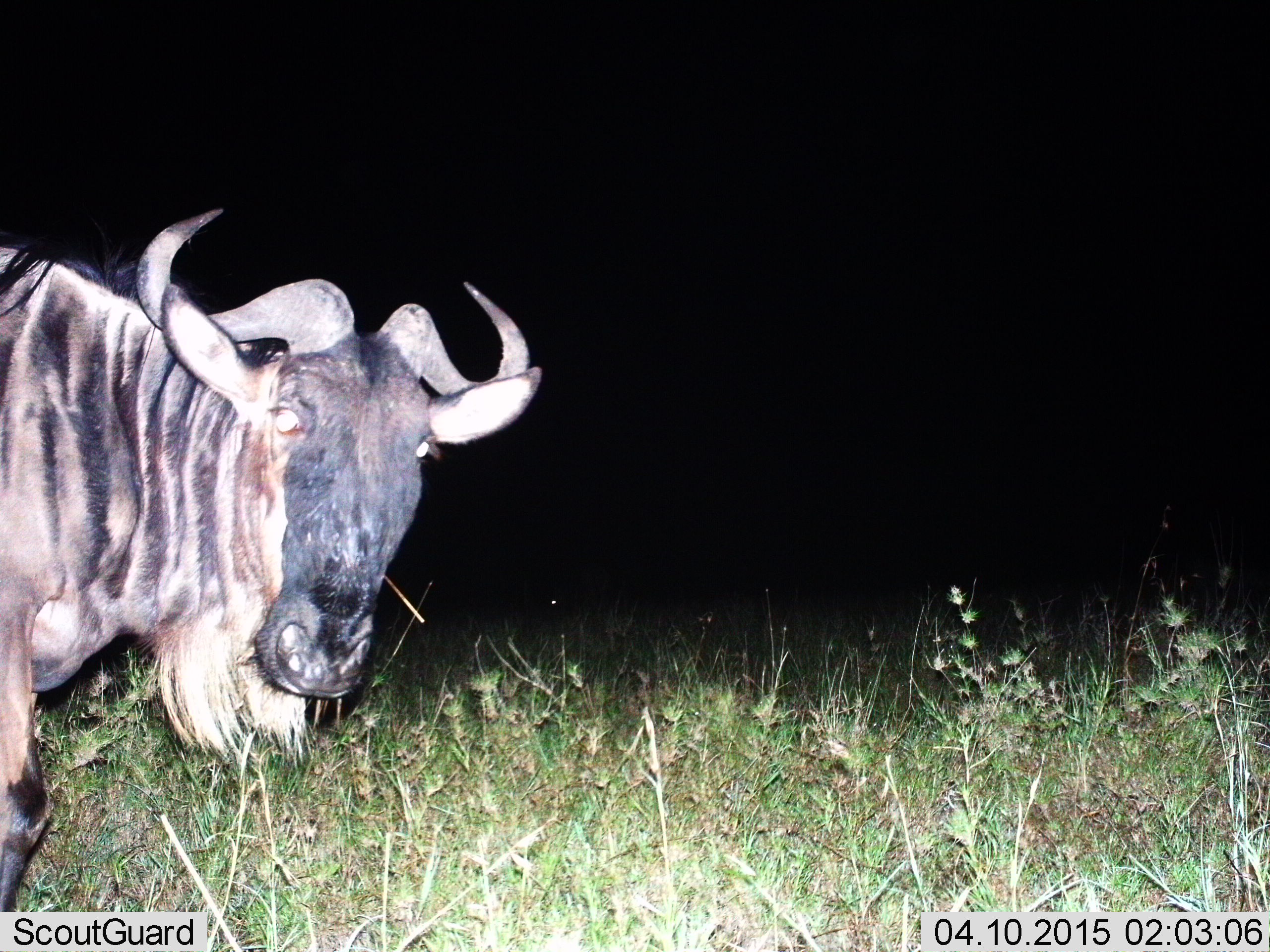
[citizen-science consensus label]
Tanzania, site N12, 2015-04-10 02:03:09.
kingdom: Animalia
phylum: Chordata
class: Mammalia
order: Artiodactyla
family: Bovidae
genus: Connochaetes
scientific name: Connochaetes taurinus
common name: blue wildebeest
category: wildebeest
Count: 1.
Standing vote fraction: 90%.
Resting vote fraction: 0%.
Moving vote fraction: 10%.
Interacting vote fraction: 0%.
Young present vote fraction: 0%.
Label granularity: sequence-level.